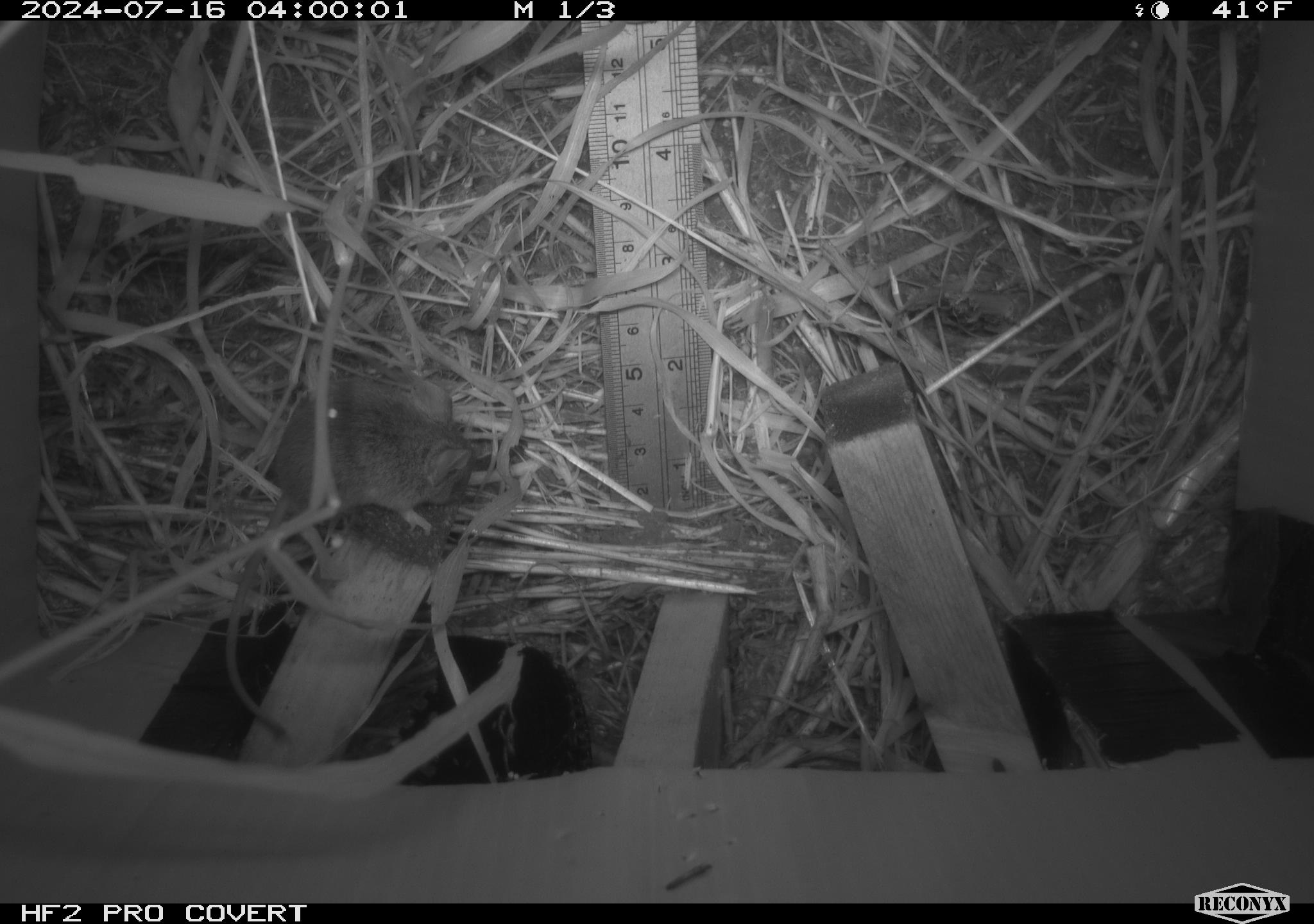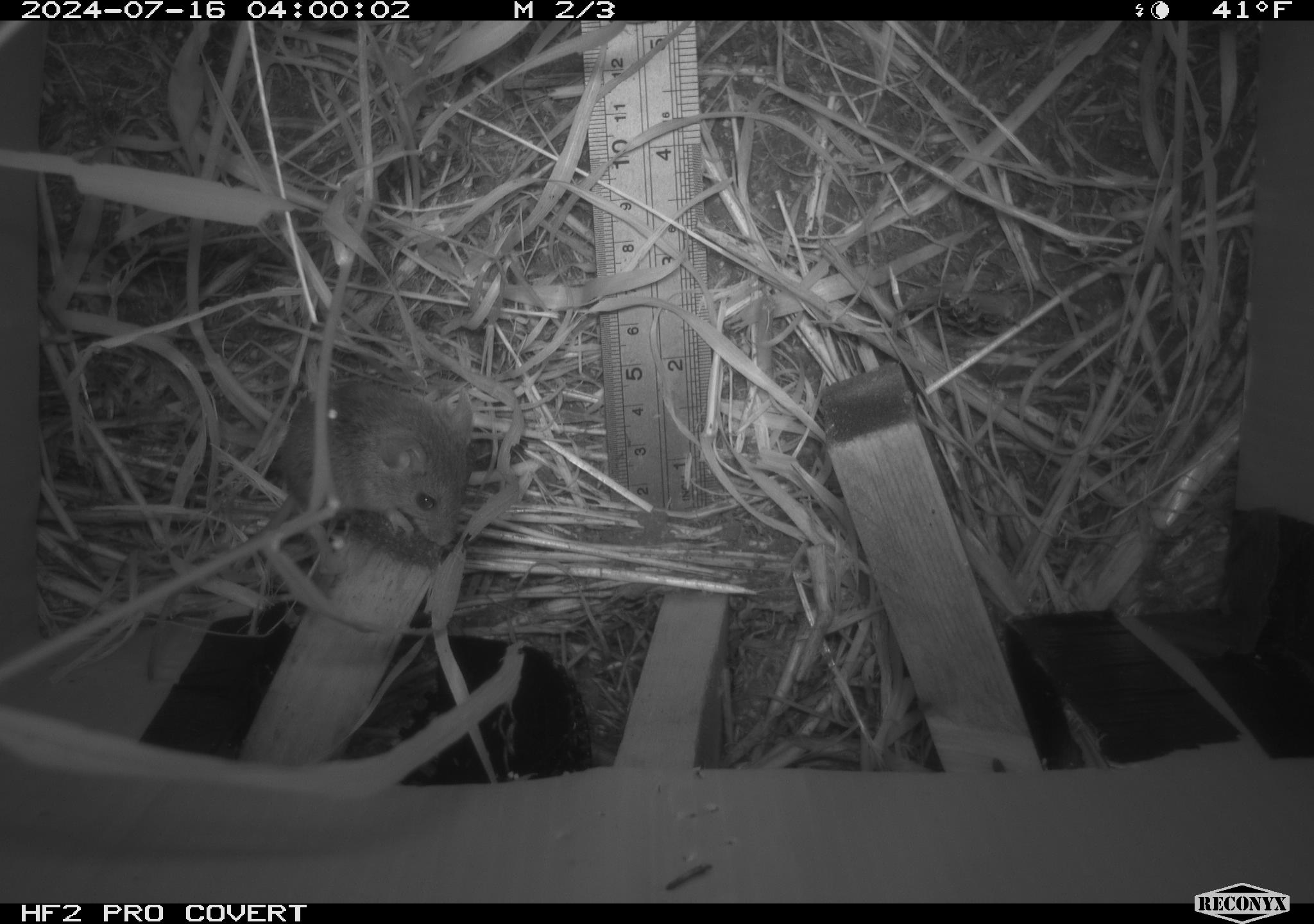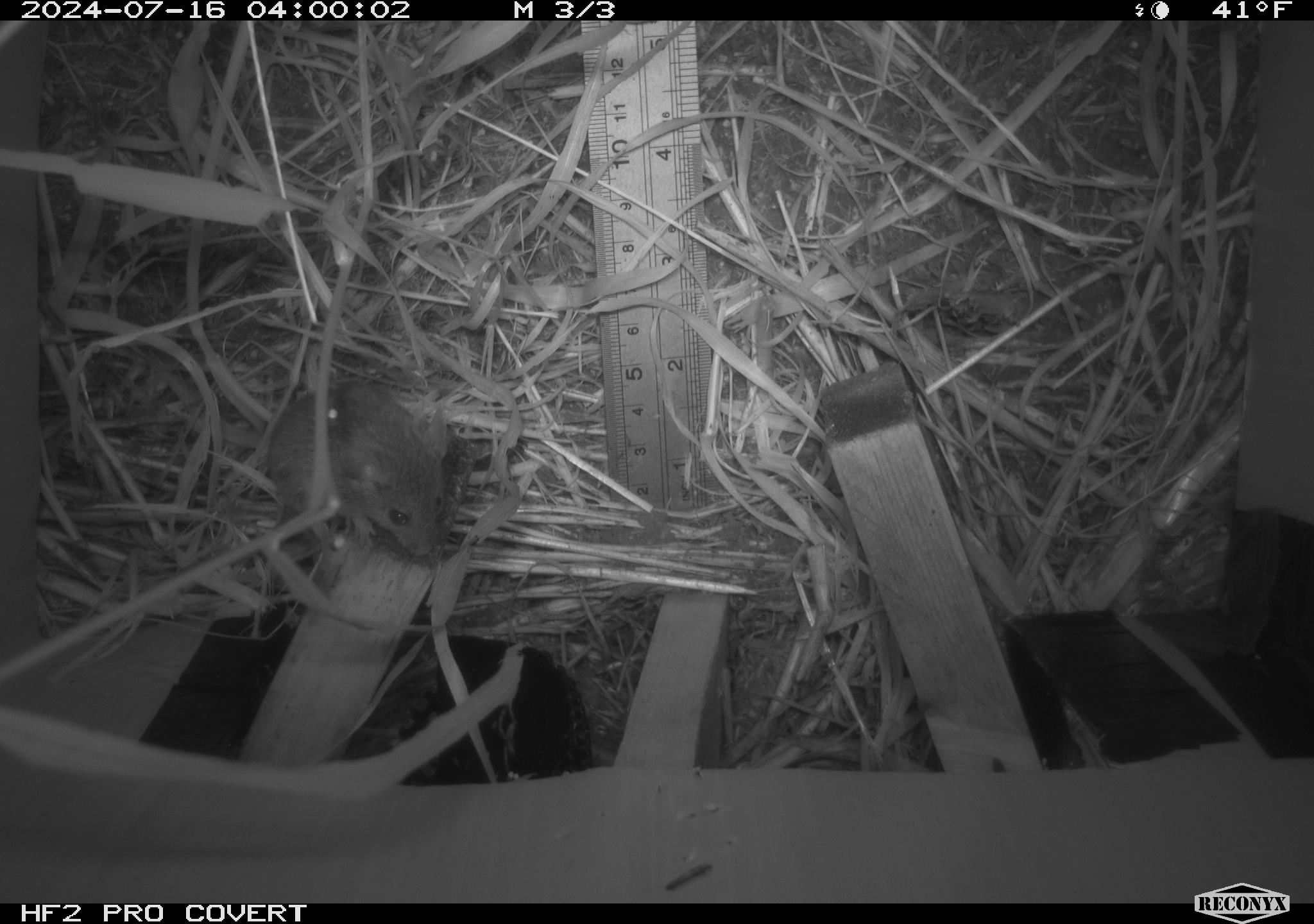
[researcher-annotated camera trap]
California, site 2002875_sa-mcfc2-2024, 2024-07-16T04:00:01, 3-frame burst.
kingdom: Animalia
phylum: Chordata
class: Mammalia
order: Rodentia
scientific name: Rodentia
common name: mouse species